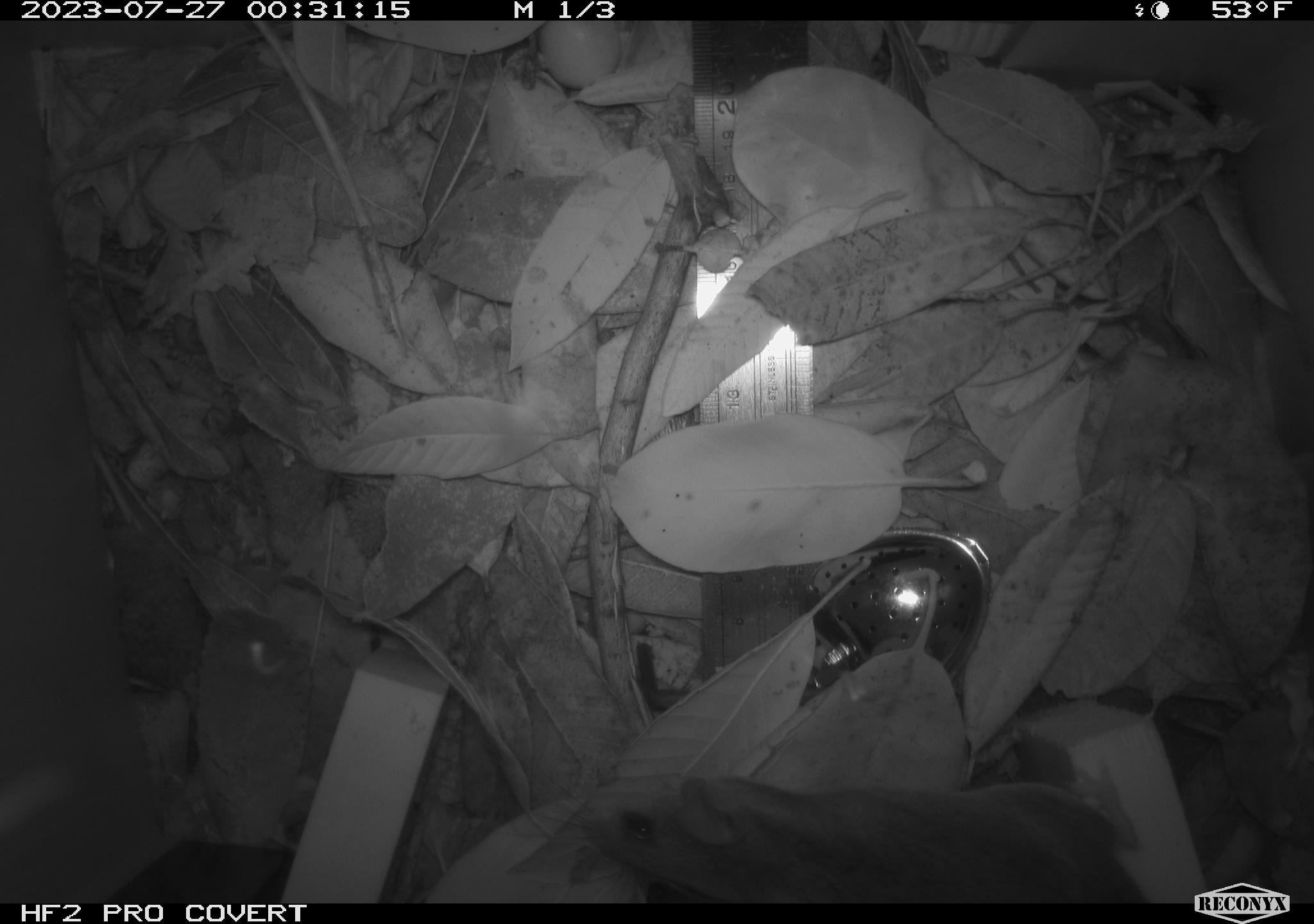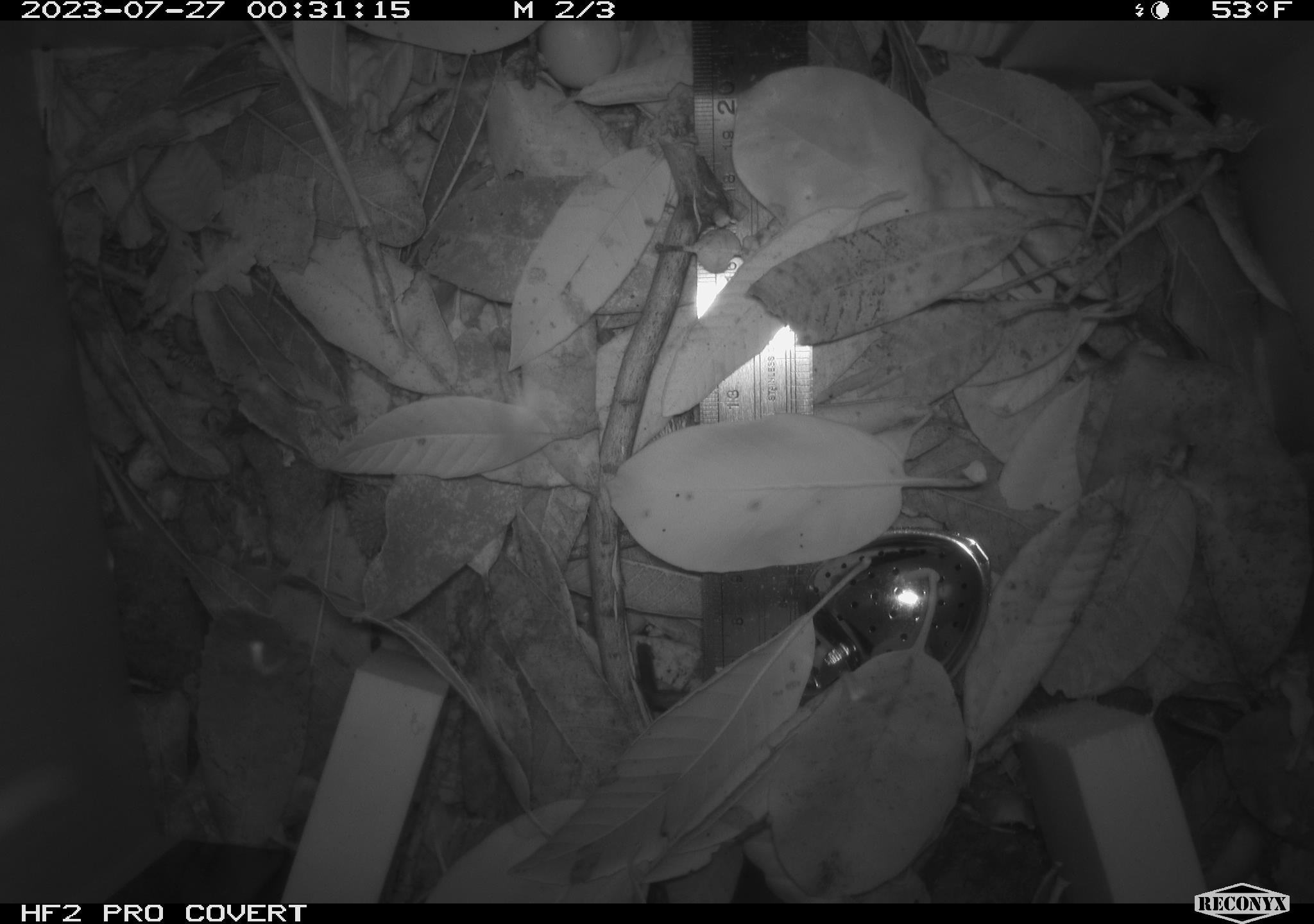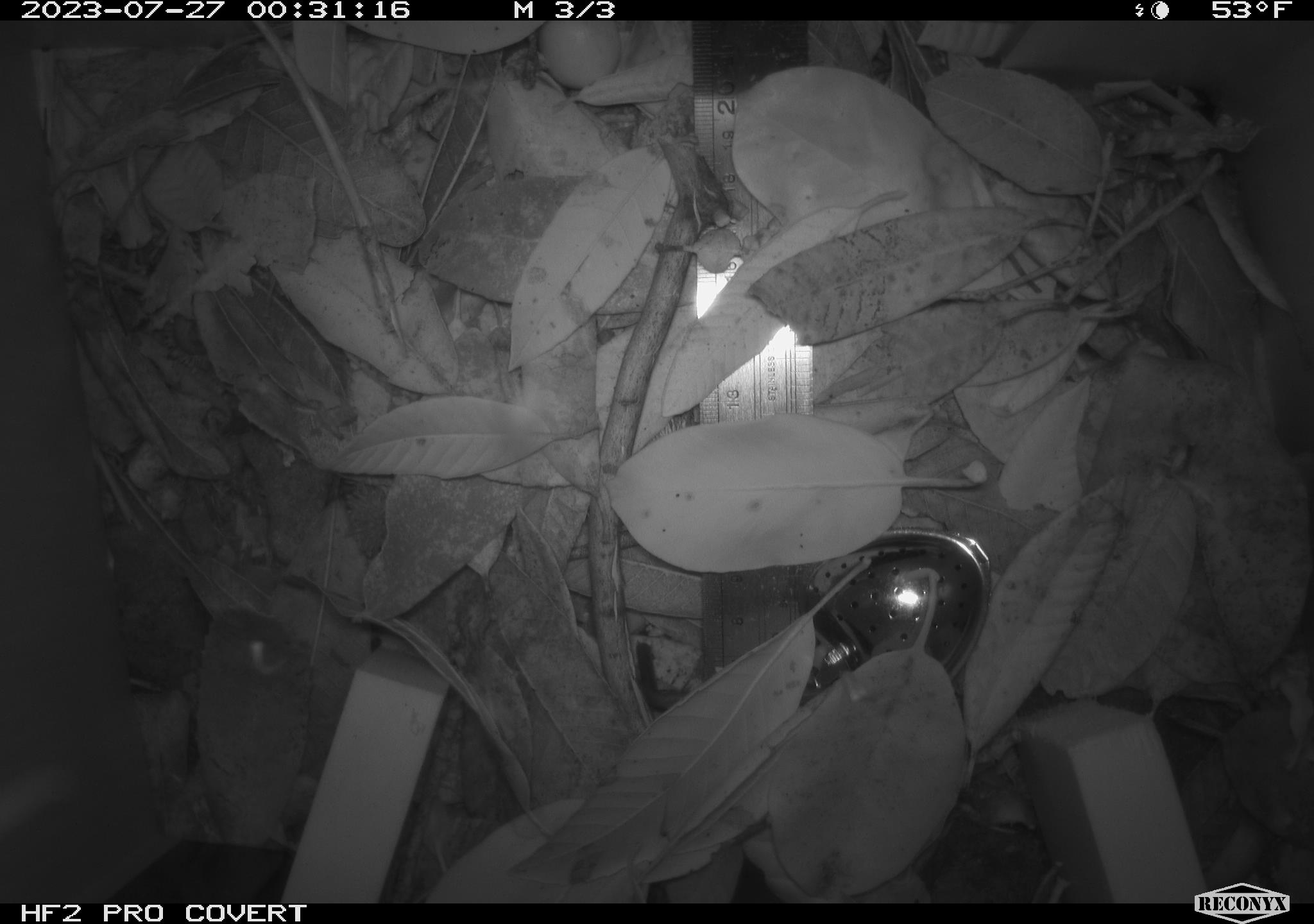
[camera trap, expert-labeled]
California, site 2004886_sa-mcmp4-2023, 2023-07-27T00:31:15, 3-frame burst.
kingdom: Animalia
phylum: Chordata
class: Mammalia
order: Rodentia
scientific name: Rodentia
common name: mouse species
Mouse species (Rodentia).